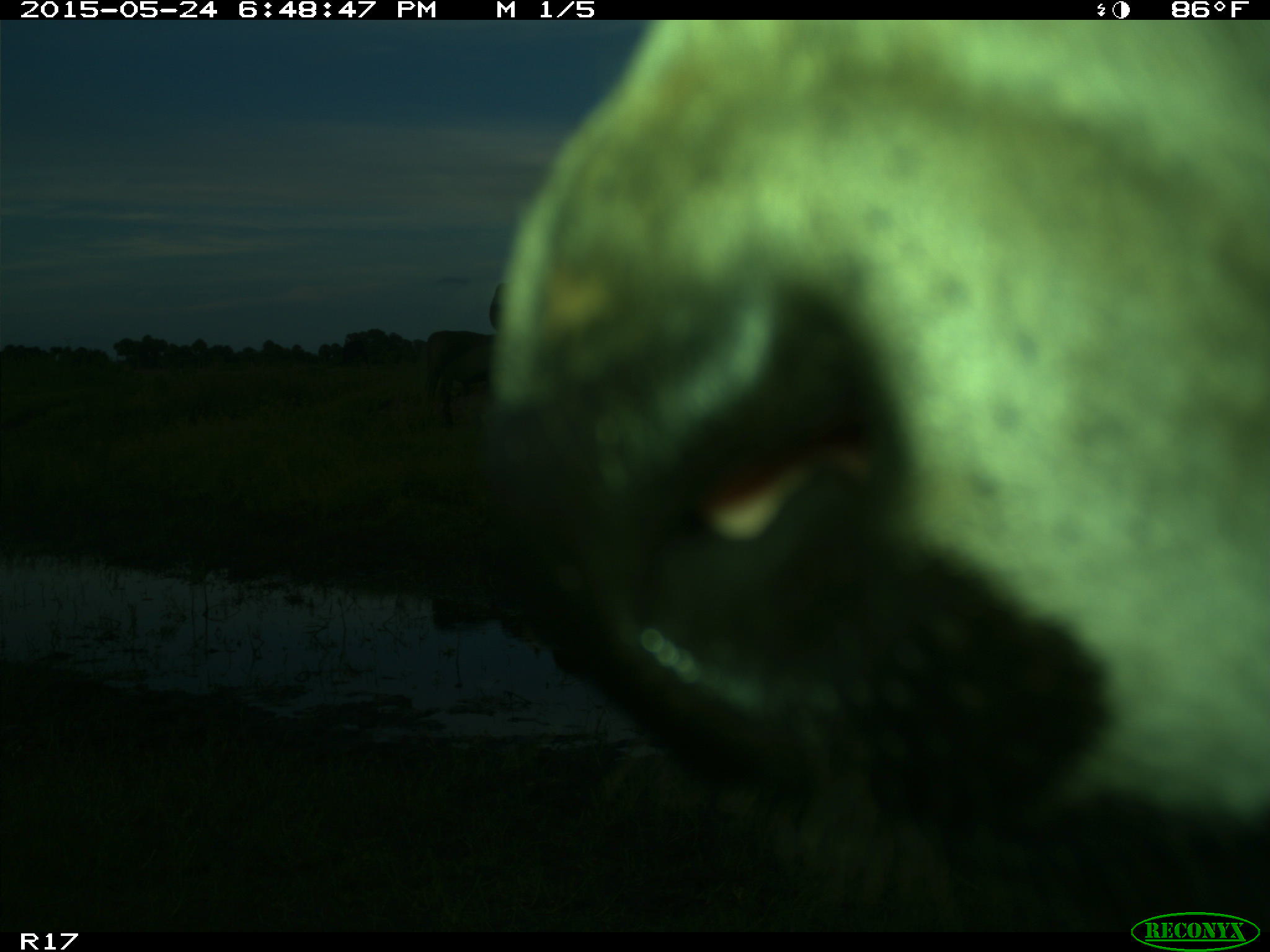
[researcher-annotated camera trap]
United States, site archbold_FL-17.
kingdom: Animalia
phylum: Chordata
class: Mammalia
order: Artiodactyla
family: Bovidae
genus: Bos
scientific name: Bos taurus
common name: domestic cow